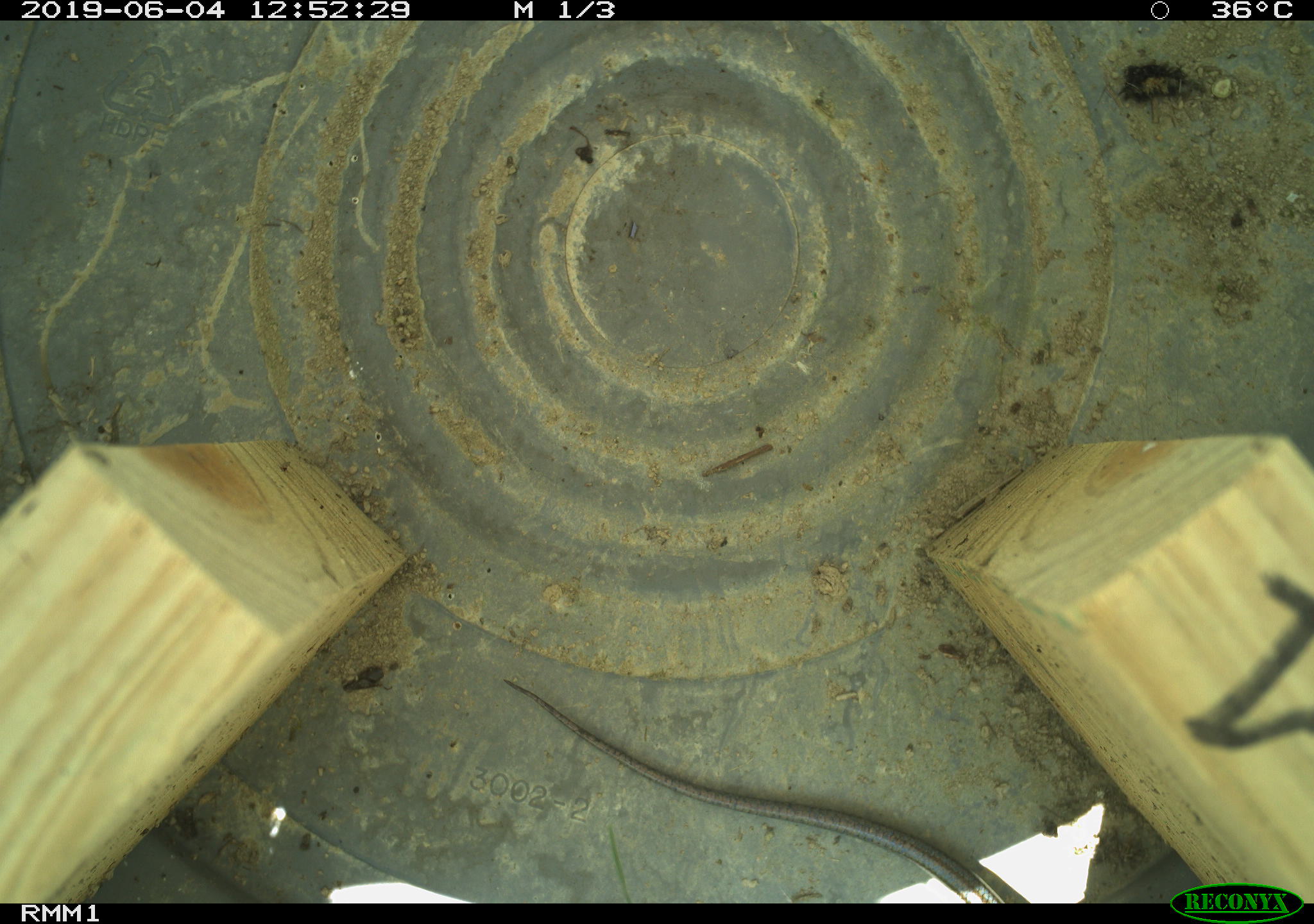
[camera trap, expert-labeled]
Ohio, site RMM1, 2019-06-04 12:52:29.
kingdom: Animalia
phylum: Chordata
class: Reptilia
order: Squamata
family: Scincidae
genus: Plestiodon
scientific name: Plestiodon fasciatus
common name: common five-lined skink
Common five-lined skink (Plestiodon fasciatus).